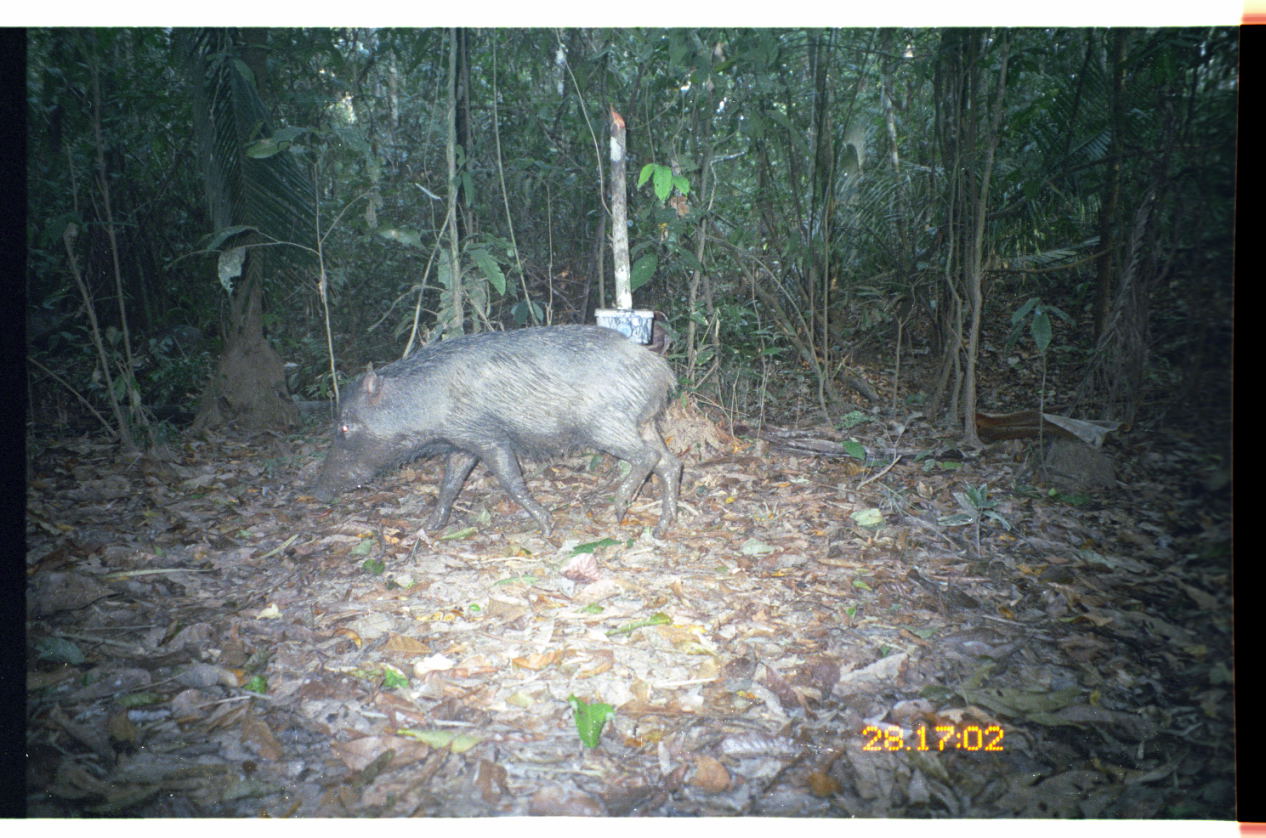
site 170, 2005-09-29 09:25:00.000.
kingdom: Animalia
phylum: Chordata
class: Mammalia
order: Artiodactyla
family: Tayassuidae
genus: Tayassu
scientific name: Tayassu pecari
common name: white-lipped peccary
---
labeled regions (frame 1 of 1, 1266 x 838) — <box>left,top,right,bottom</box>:
tayassu pecari: <box>311,322,684,542</box>